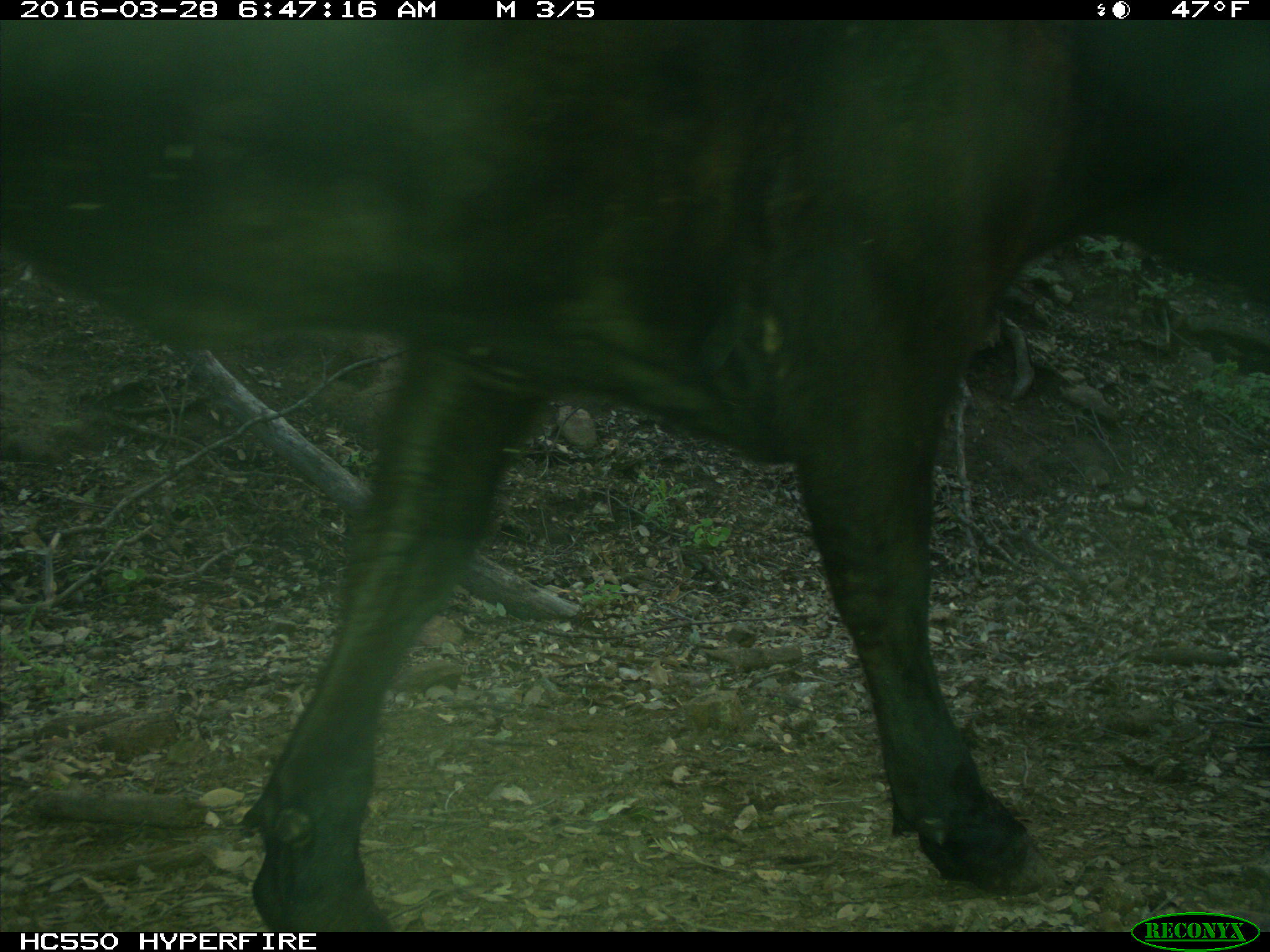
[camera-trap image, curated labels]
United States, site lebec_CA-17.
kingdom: Animalia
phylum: Chordata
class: Mammalia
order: Artiodactyla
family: Bovidae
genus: Bos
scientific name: Bos taurus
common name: domestic cow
Bos taurus (domestic cow).